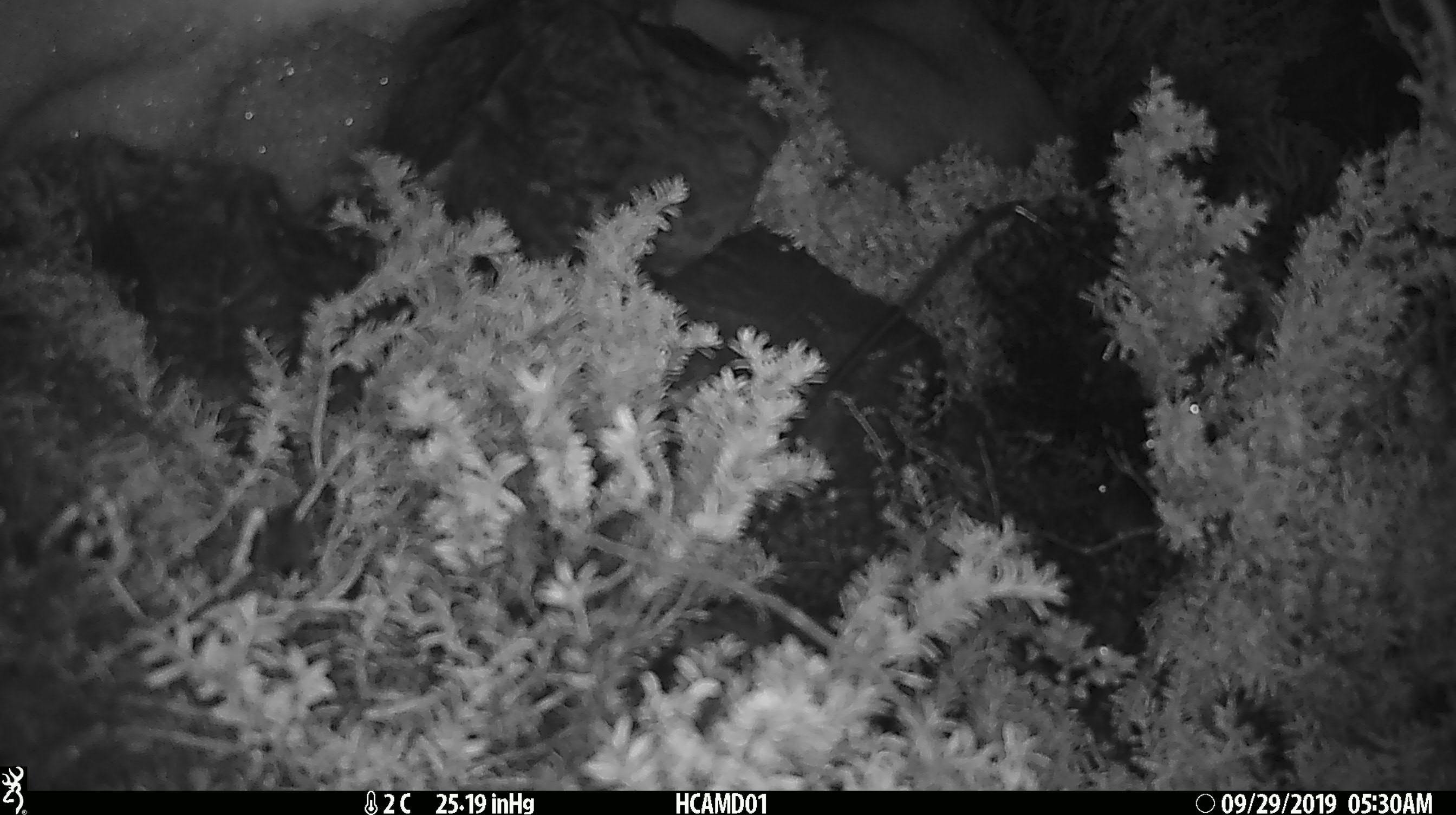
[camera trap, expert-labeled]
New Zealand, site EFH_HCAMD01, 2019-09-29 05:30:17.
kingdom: Animalia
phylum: Chordata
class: Mammalia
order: Rodentia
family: Muridae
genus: Mus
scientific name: Mus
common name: mouse